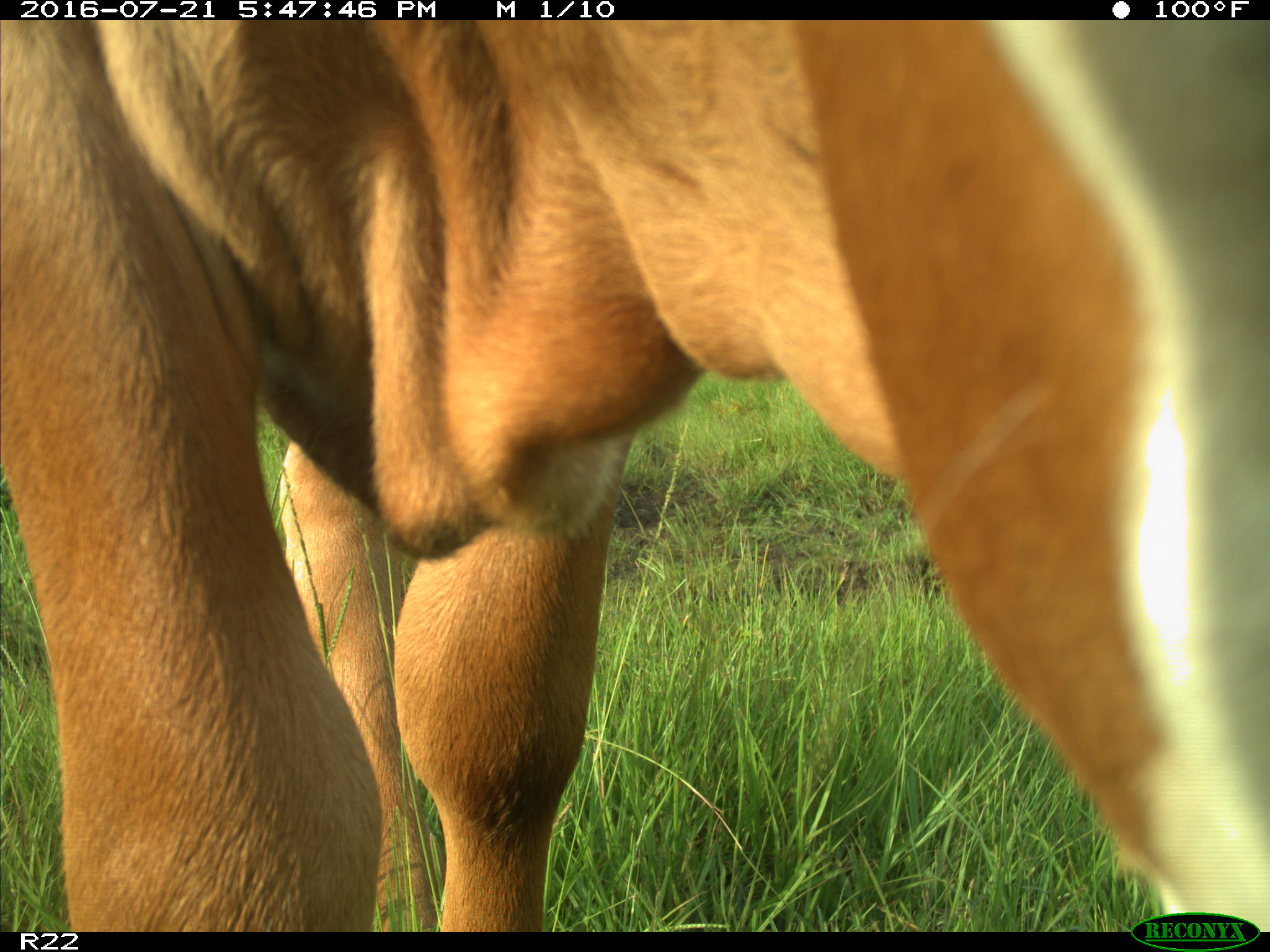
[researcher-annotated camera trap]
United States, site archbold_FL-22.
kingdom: Animalia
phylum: Chordata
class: Mammalia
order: Artiodactyla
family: Bovidae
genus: Bos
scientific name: Bos taurus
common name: domestic cow